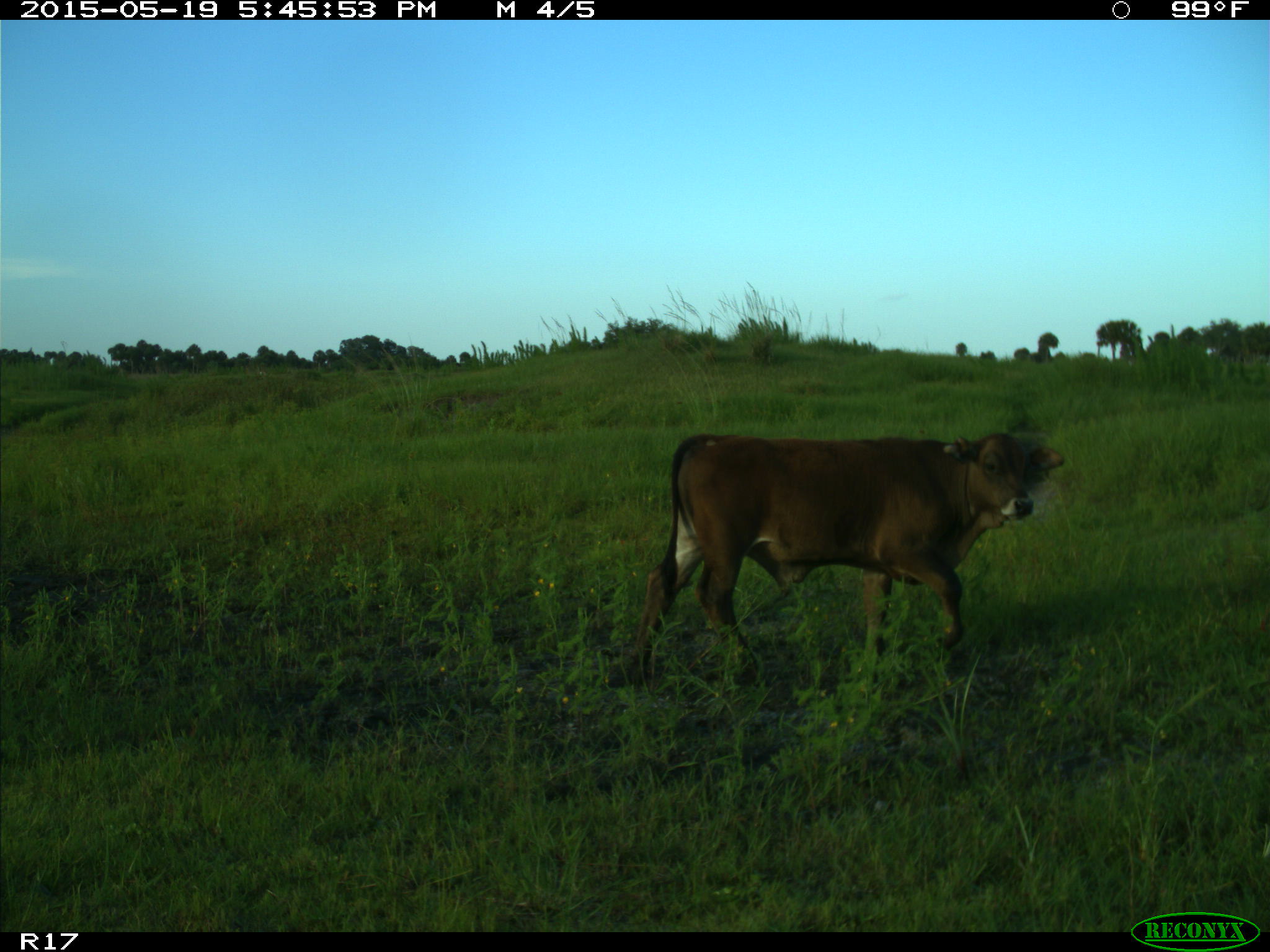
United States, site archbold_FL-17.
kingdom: Animalia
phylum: Chordata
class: Mammalia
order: Artiodactyla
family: Bovidae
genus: Bos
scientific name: Bos taurus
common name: domestic cow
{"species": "Bos taurus (domestic cow)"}